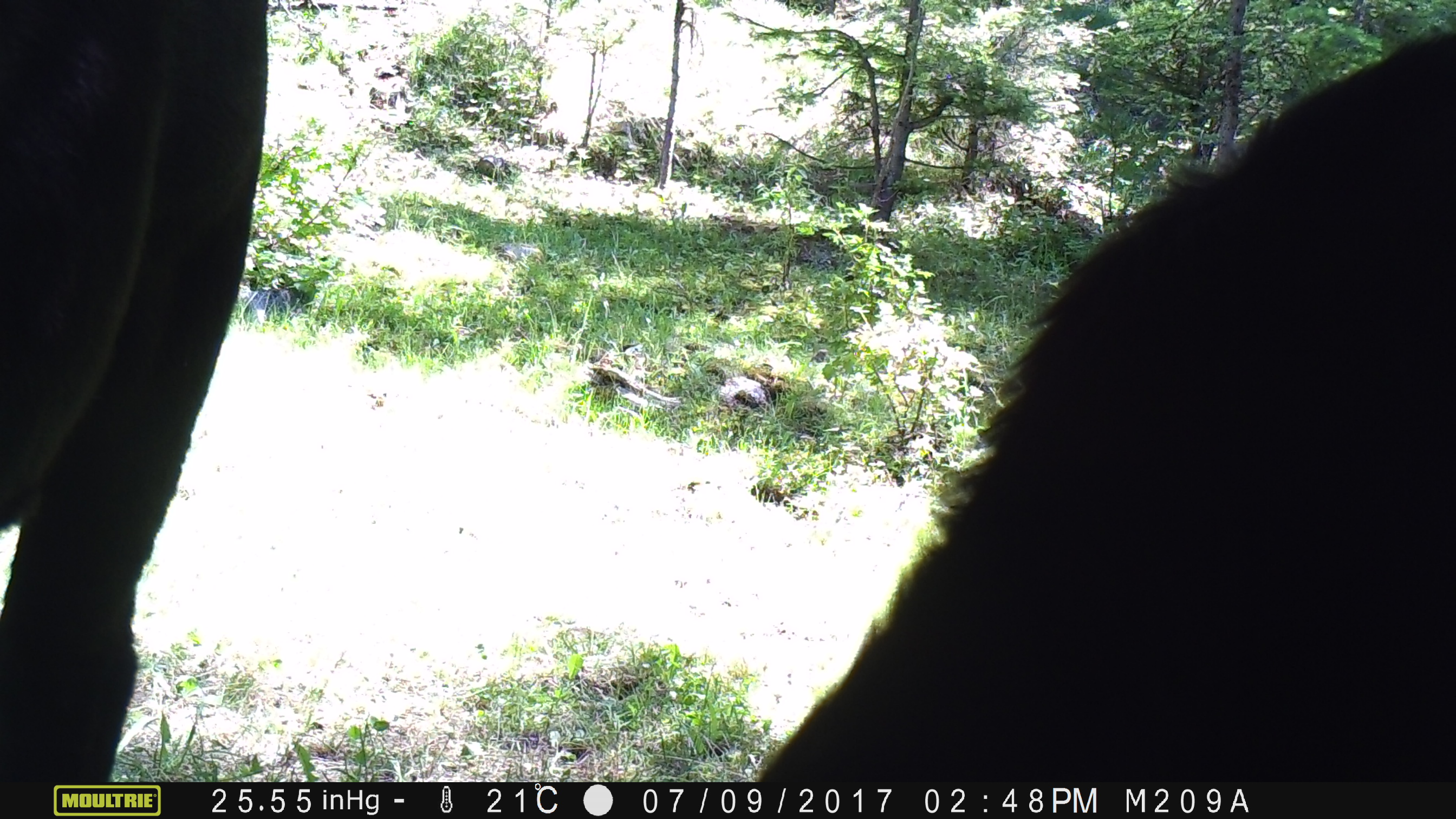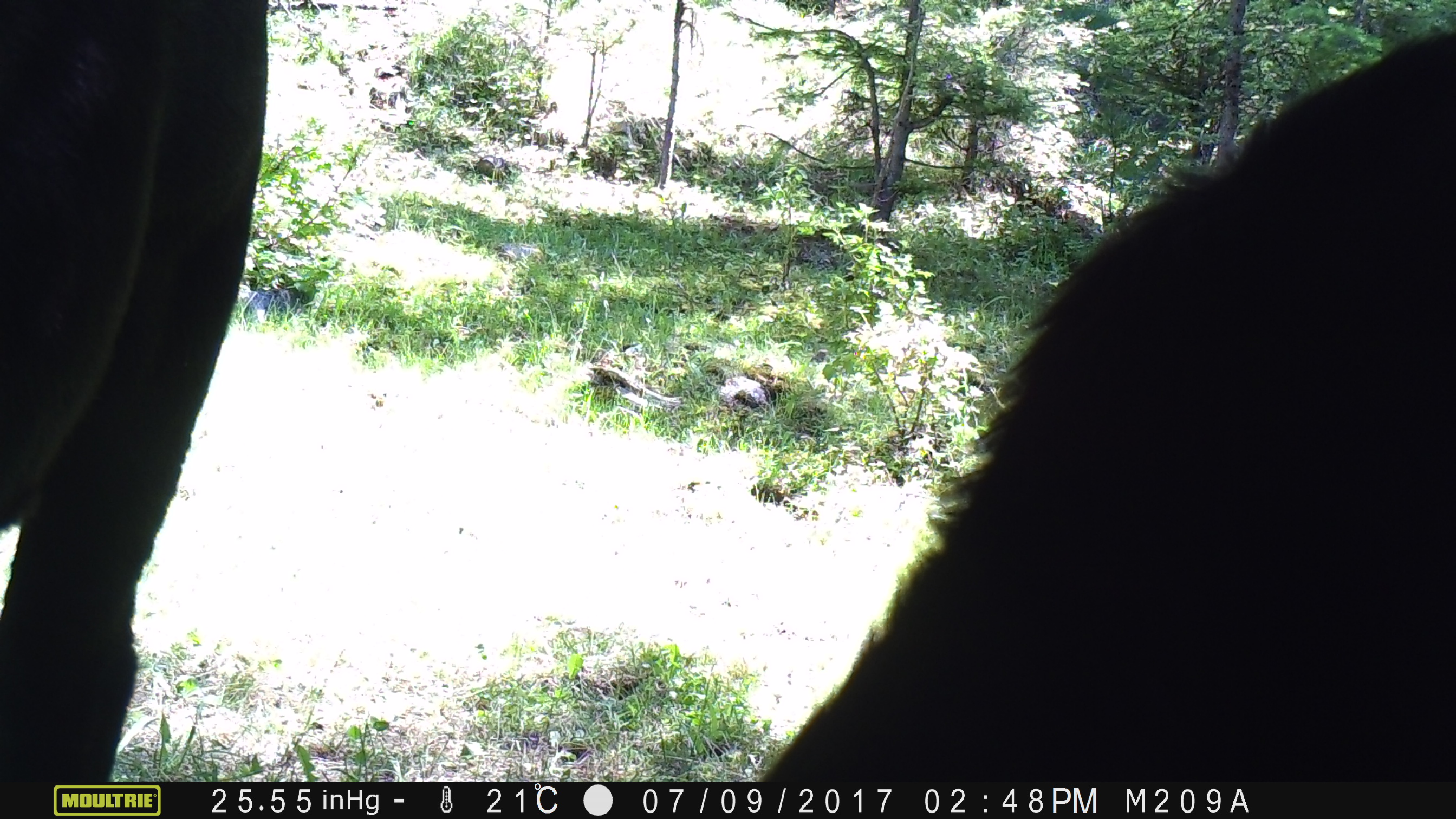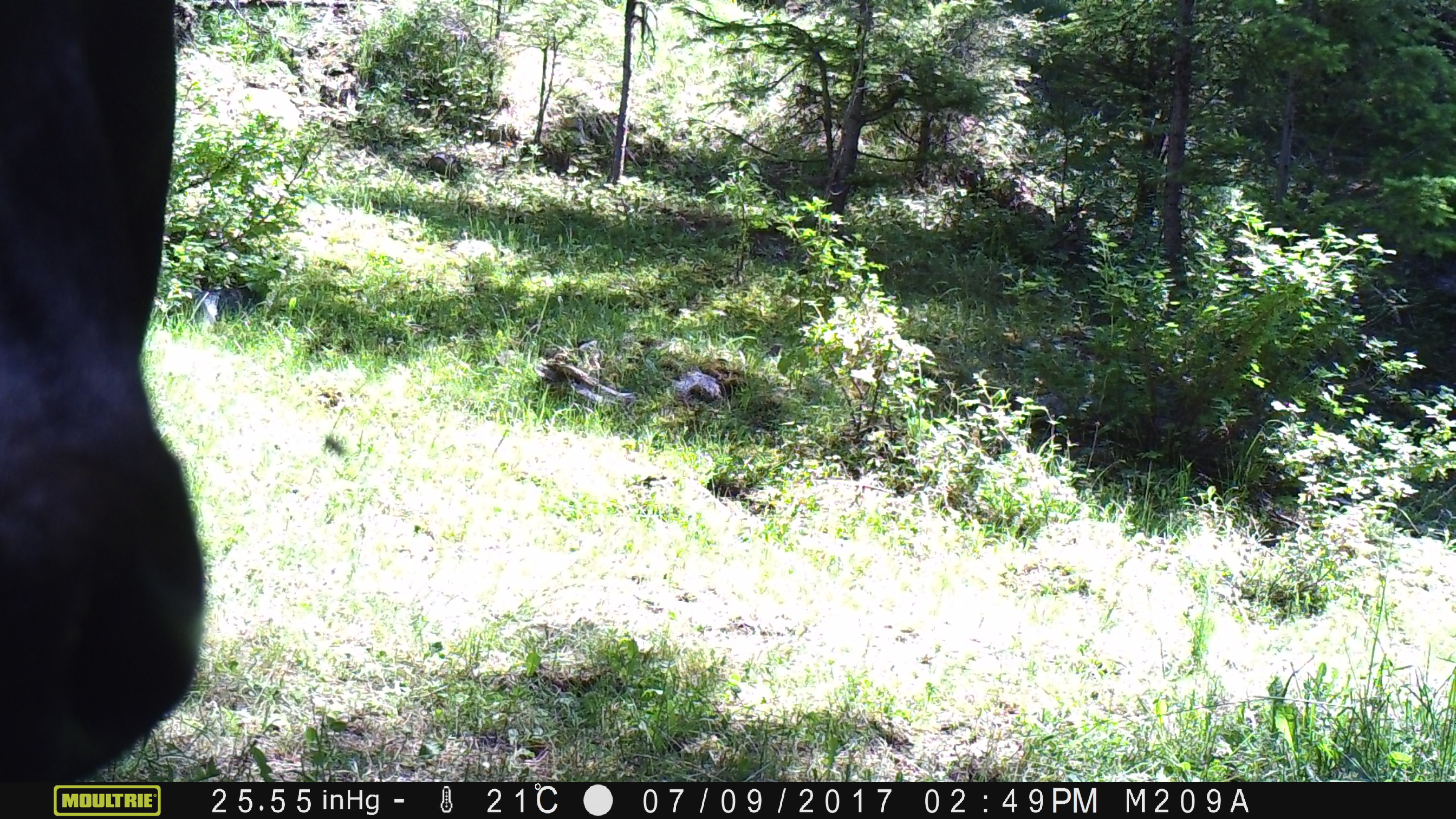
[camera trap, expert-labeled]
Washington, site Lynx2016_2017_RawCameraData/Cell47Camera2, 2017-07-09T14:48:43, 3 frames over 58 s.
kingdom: Animalia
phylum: Chordata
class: Mammalia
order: Artiodactyla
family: Bovidae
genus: Bos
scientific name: Bos taurus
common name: domestic cattle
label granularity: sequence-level